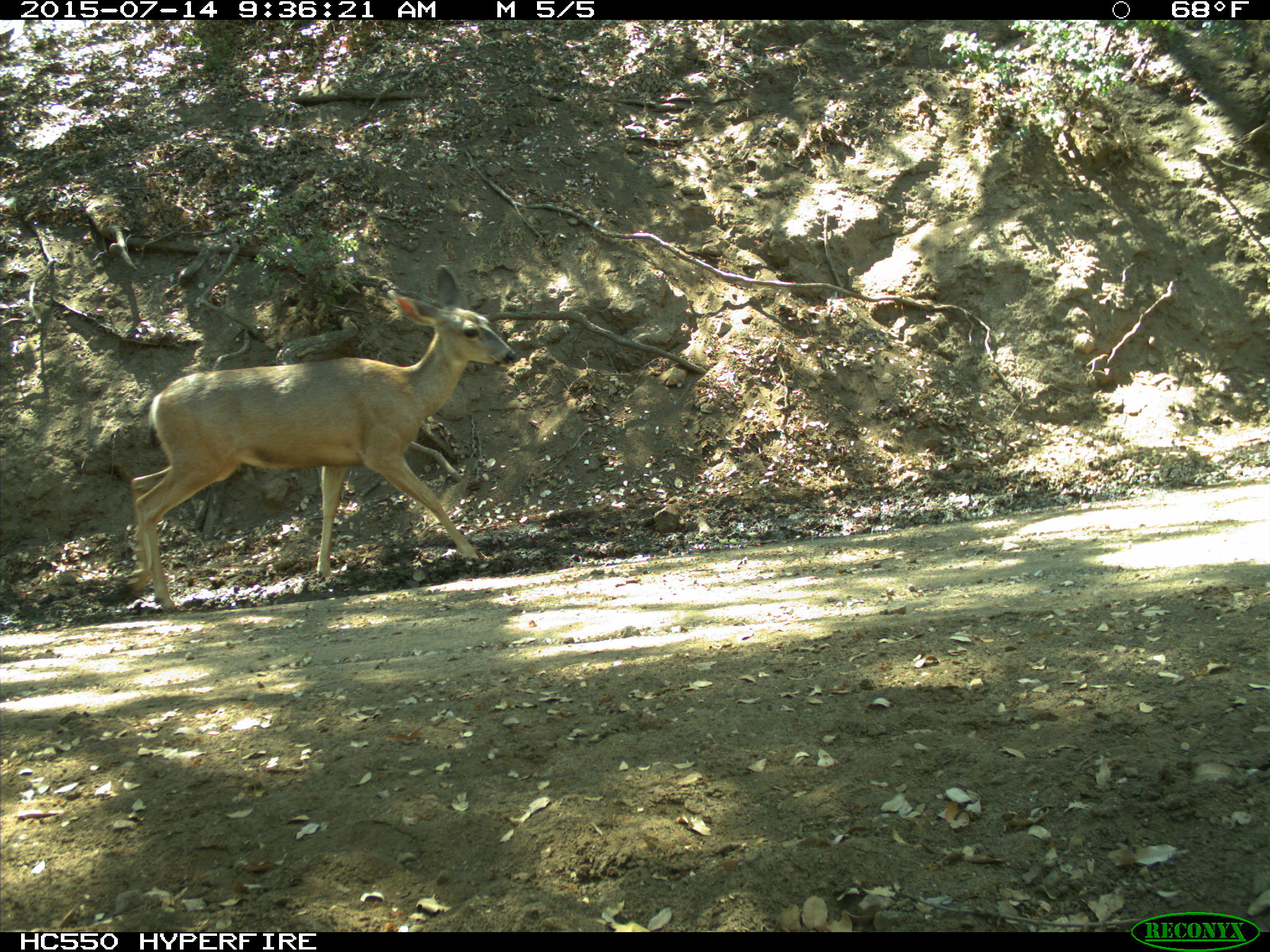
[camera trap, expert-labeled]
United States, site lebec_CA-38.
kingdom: Animalia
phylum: Chordata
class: Mammalia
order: Artiodactyla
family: Cervidae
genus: Odocoileus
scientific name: Odocoileus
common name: deer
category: unidentified deer